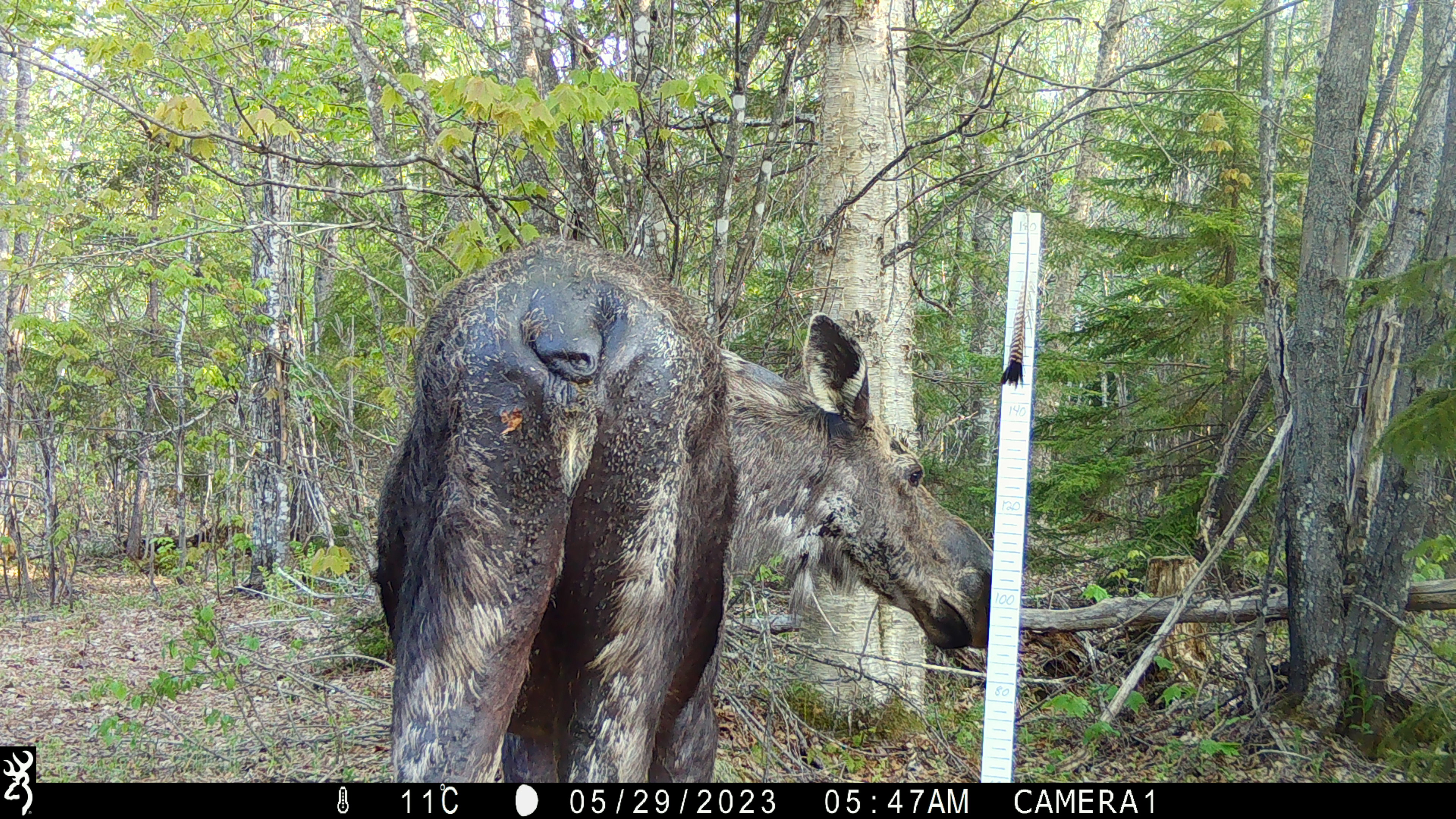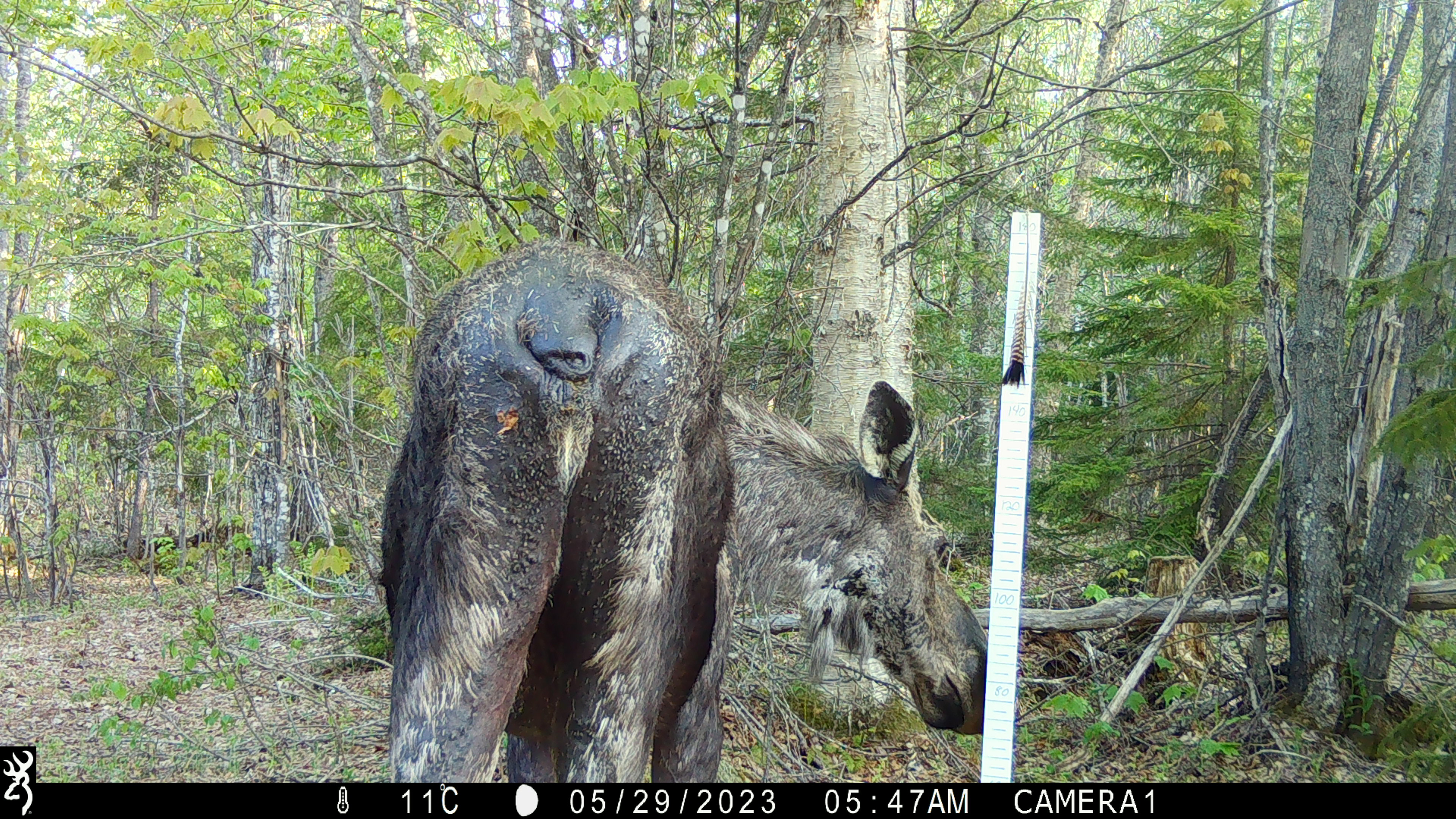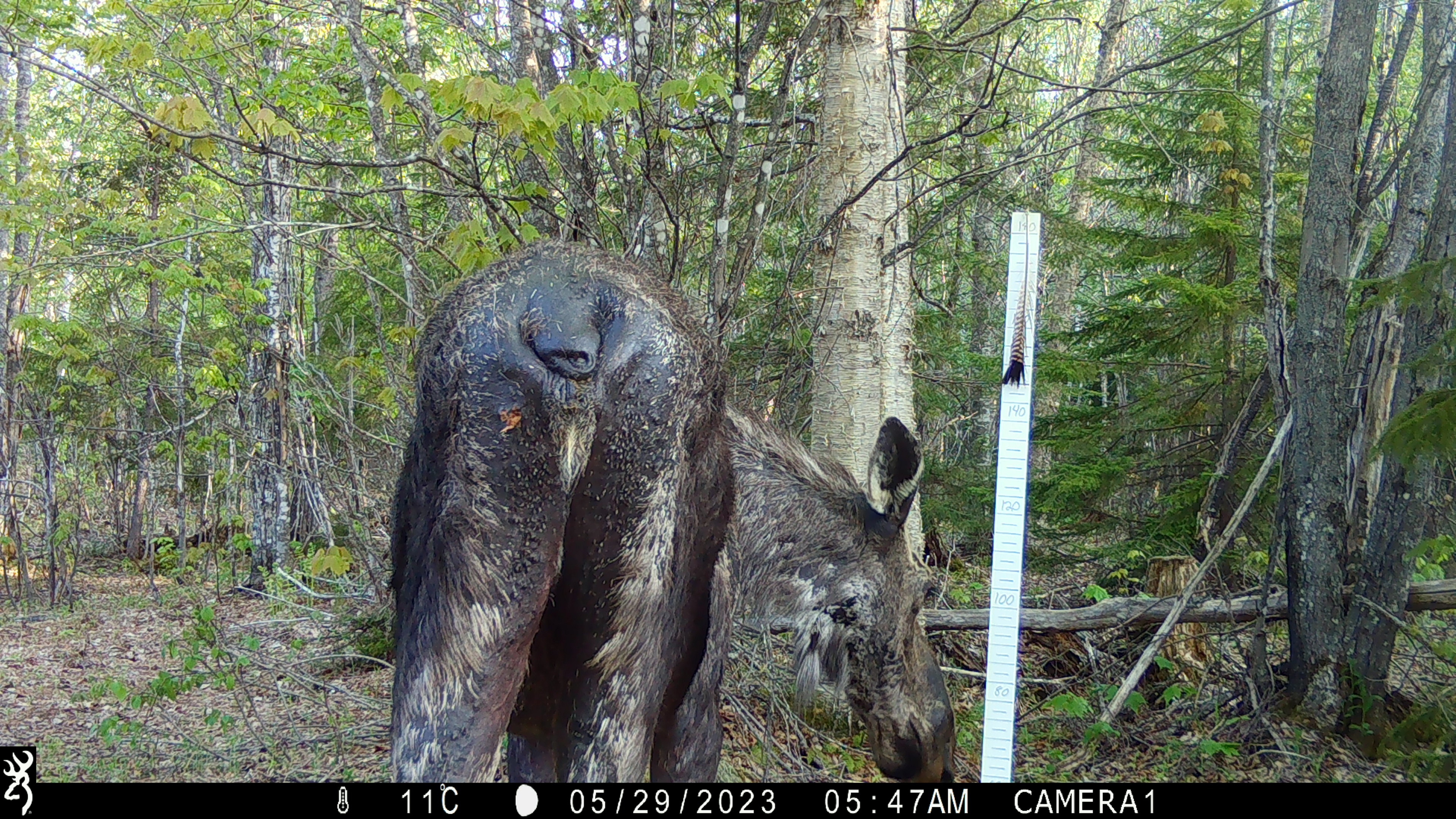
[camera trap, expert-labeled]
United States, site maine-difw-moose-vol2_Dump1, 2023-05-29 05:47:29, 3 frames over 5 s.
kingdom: Animalia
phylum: Chordata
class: Mammalia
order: Artiodactyla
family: Cervidae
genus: Alces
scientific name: Alces alces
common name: moose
Moose (Alces alces).